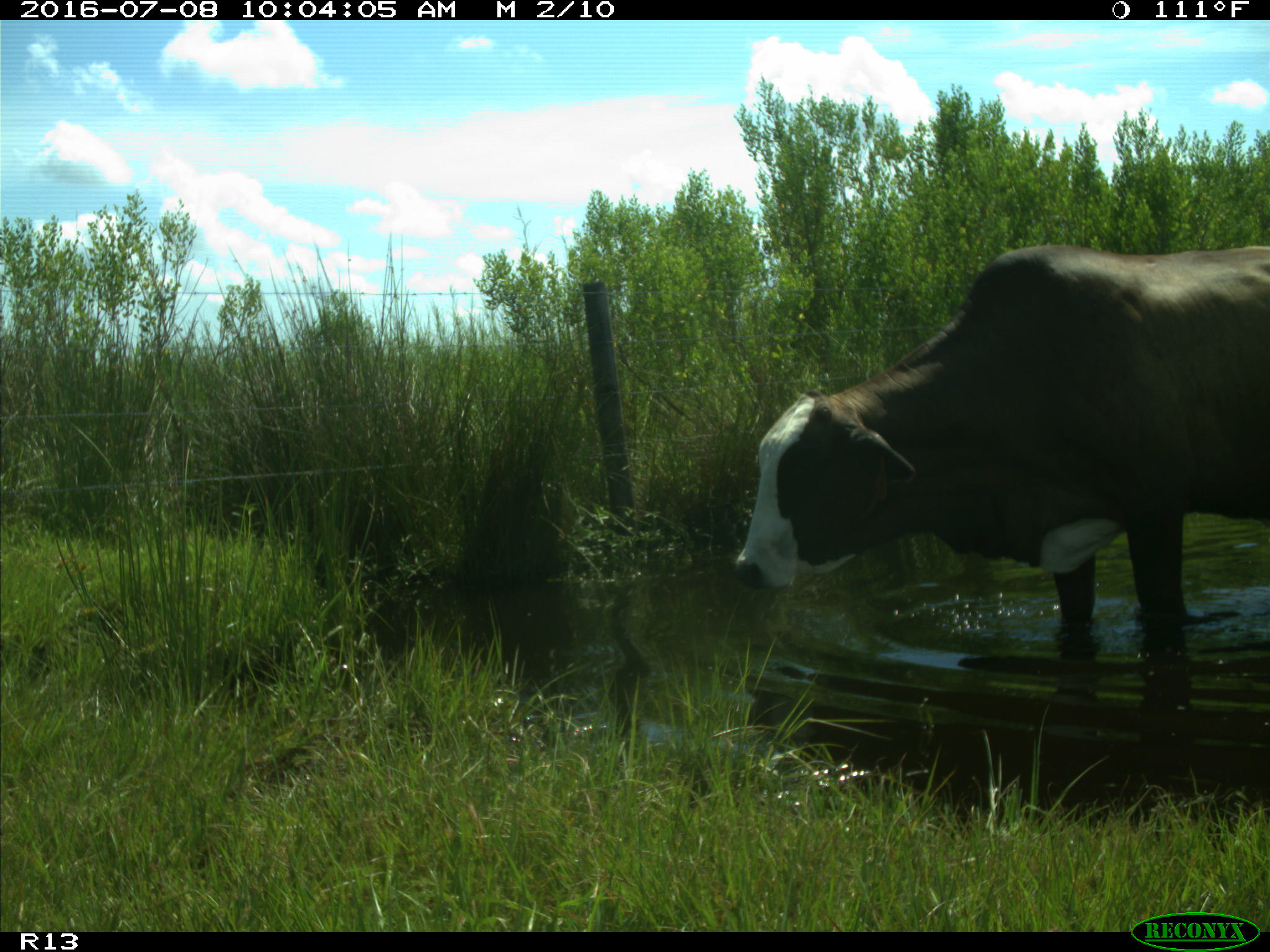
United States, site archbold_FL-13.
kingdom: Animalia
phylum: Chordata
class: Mammalia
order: Artiodactyla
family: Bovidae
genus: Bos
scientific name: Bos taurus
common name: domestic cow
Bos taurus (domestic cow).